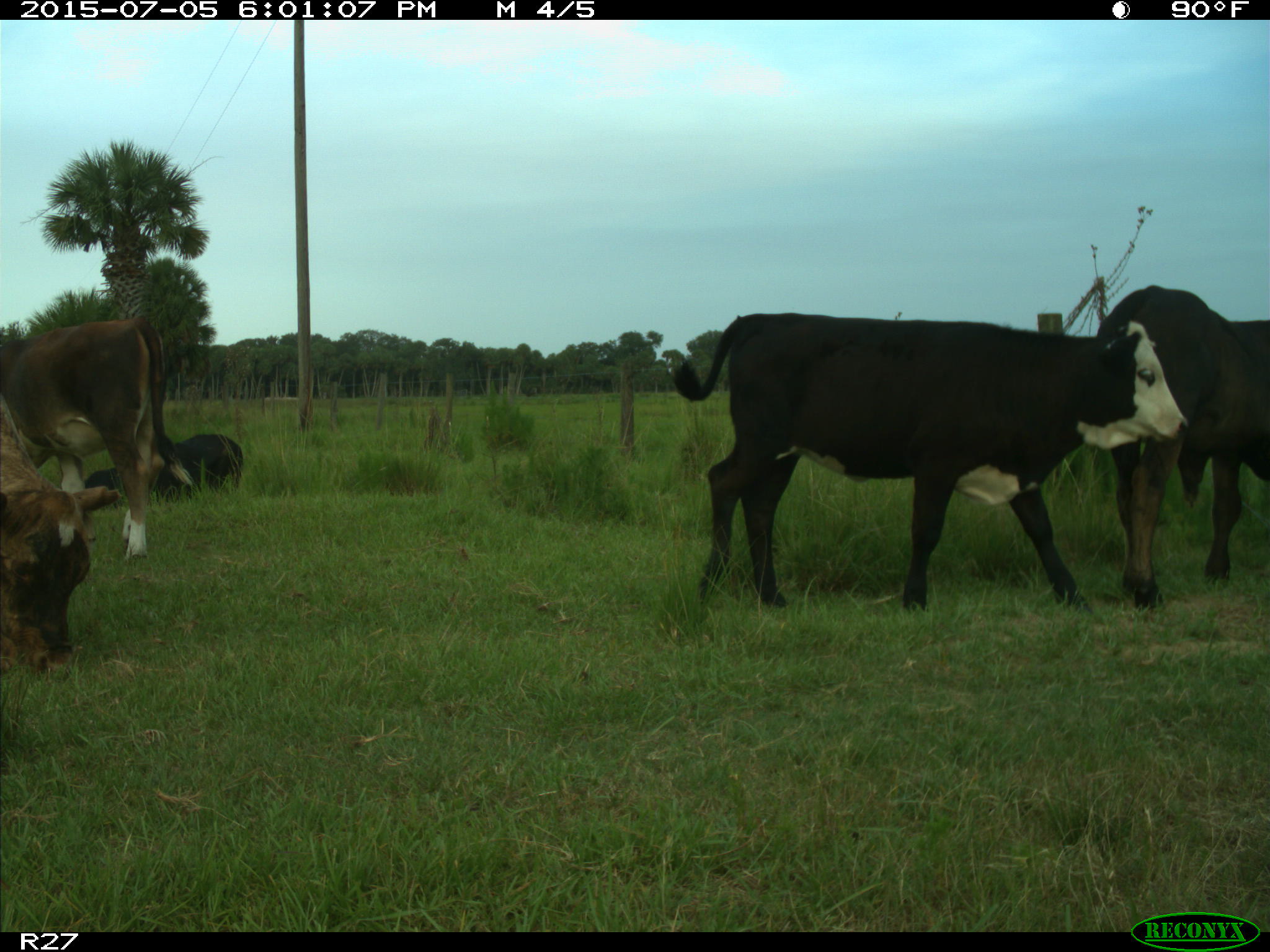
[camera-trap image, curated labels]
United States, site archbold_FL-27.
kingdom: Animalia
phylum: Chordata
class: Mammalia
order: Artiodactyla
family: Bovidae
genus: Bos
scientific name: Bos taurus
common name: domestic cow